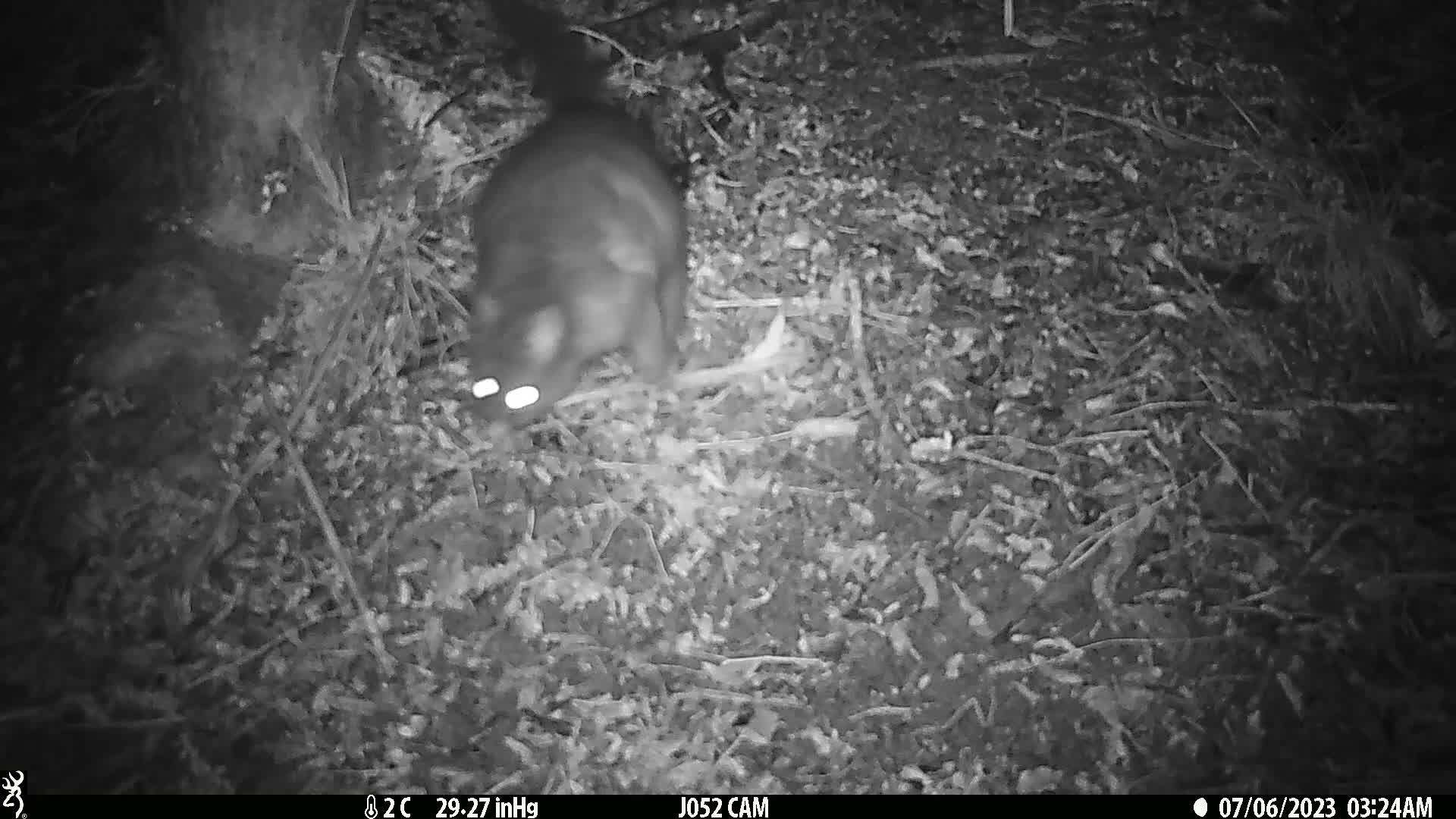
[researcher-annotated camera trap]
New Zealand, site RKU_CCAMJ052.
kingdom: Animalia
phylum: Chordata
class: Mammalia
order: Diprotodontia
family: Phalangeridae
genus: Trichosurus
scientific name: Trichosurus vulpecula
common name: common brushtail possum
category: possum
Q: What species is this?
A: Possum (common brushtail possum) (Trichosurus vulpecula).